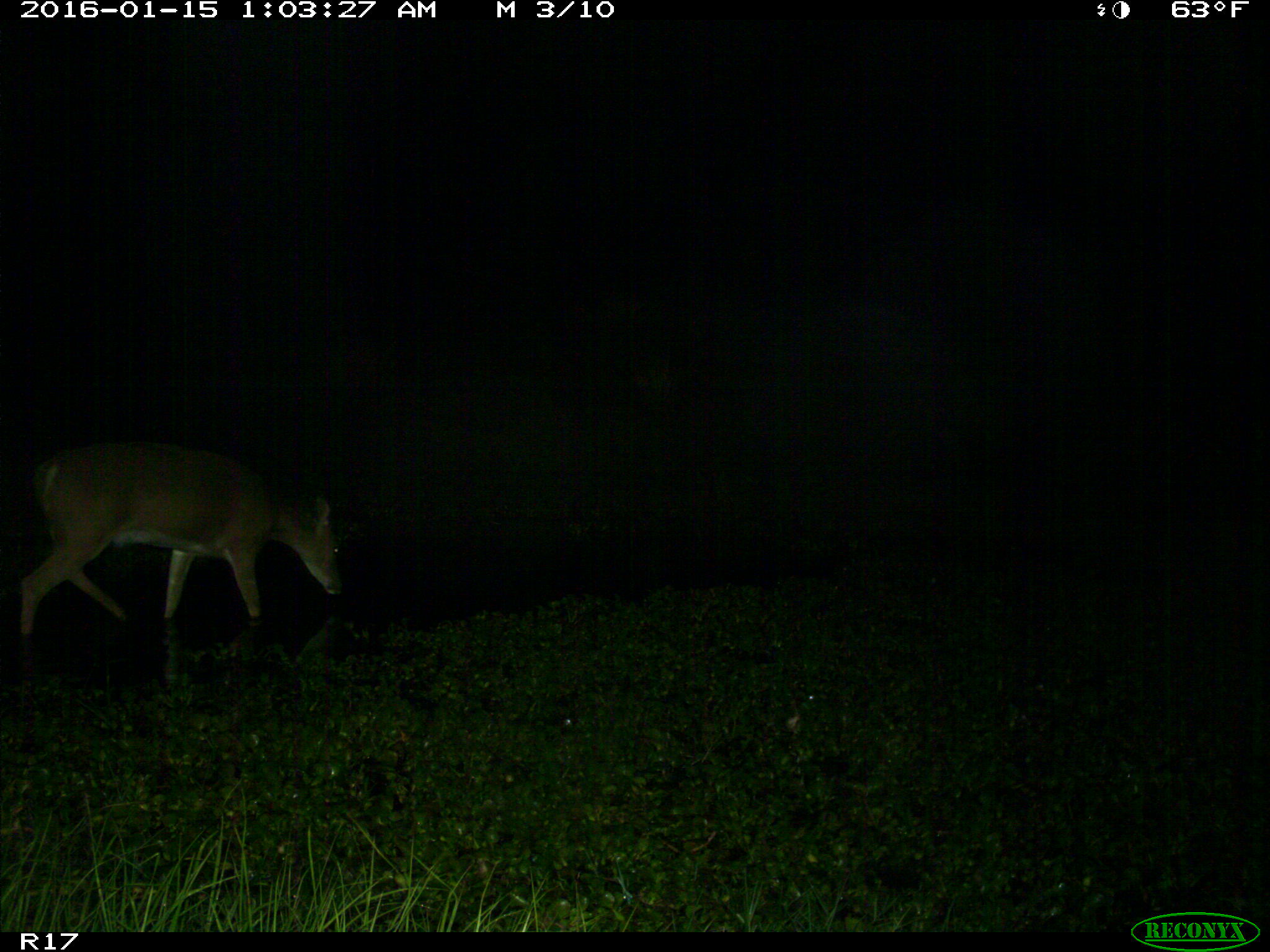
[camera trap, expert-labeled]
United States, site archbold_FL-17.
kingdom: Animalia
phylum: Chordata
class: Mammalia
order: Artiodactyla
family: Cervidae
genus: Odocoileus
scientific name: Odocoileus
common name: deer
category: unidentified deer